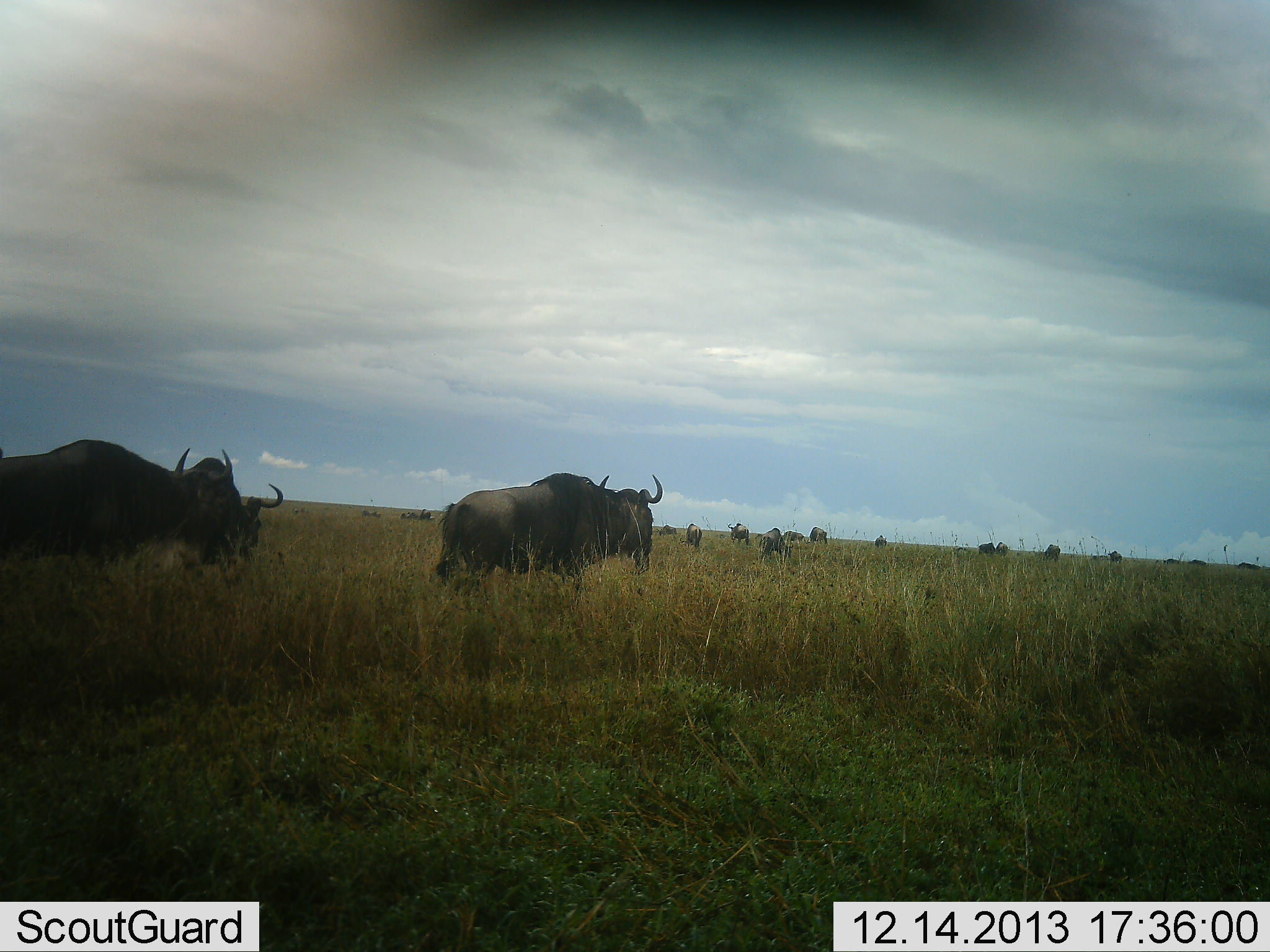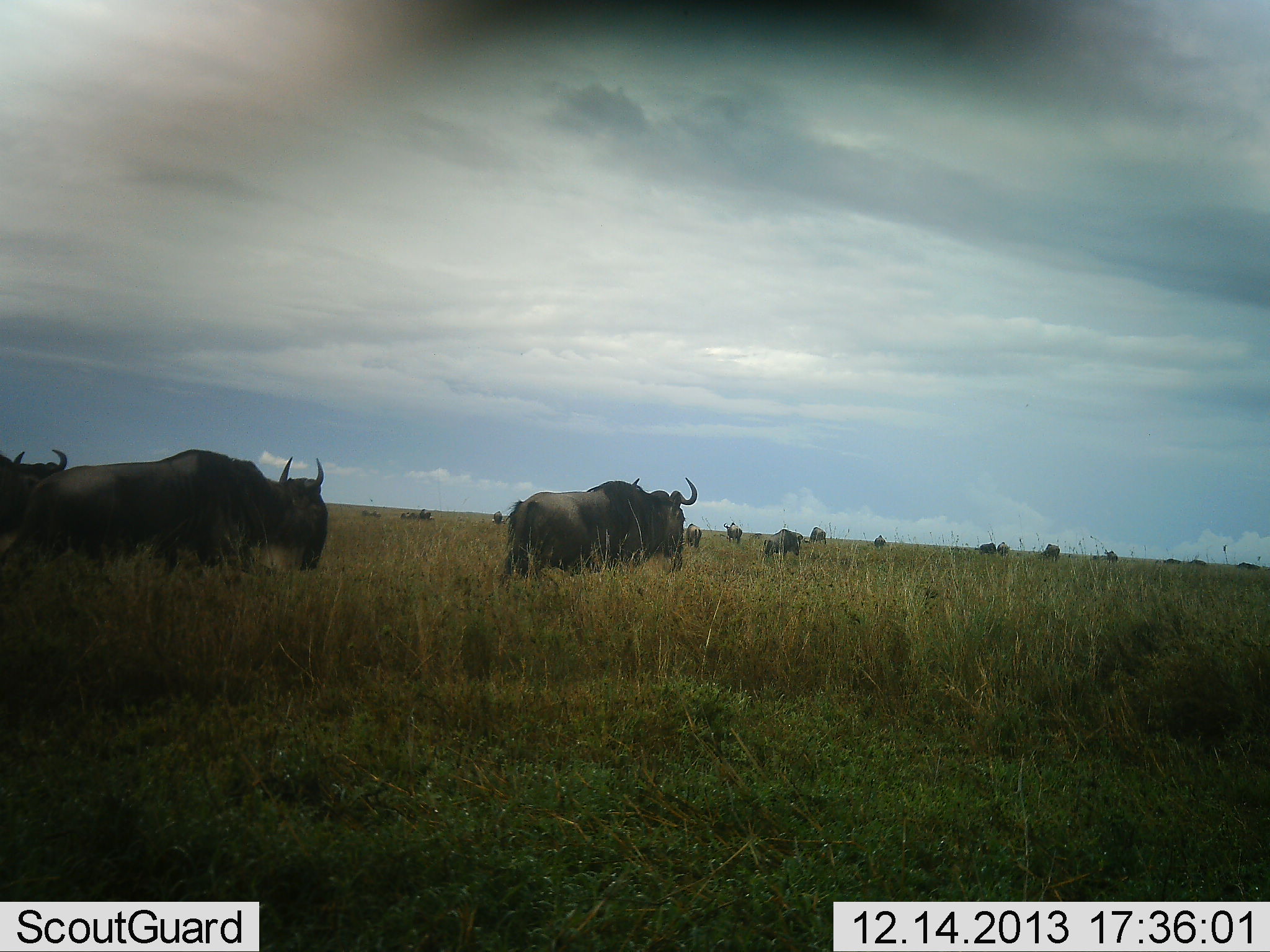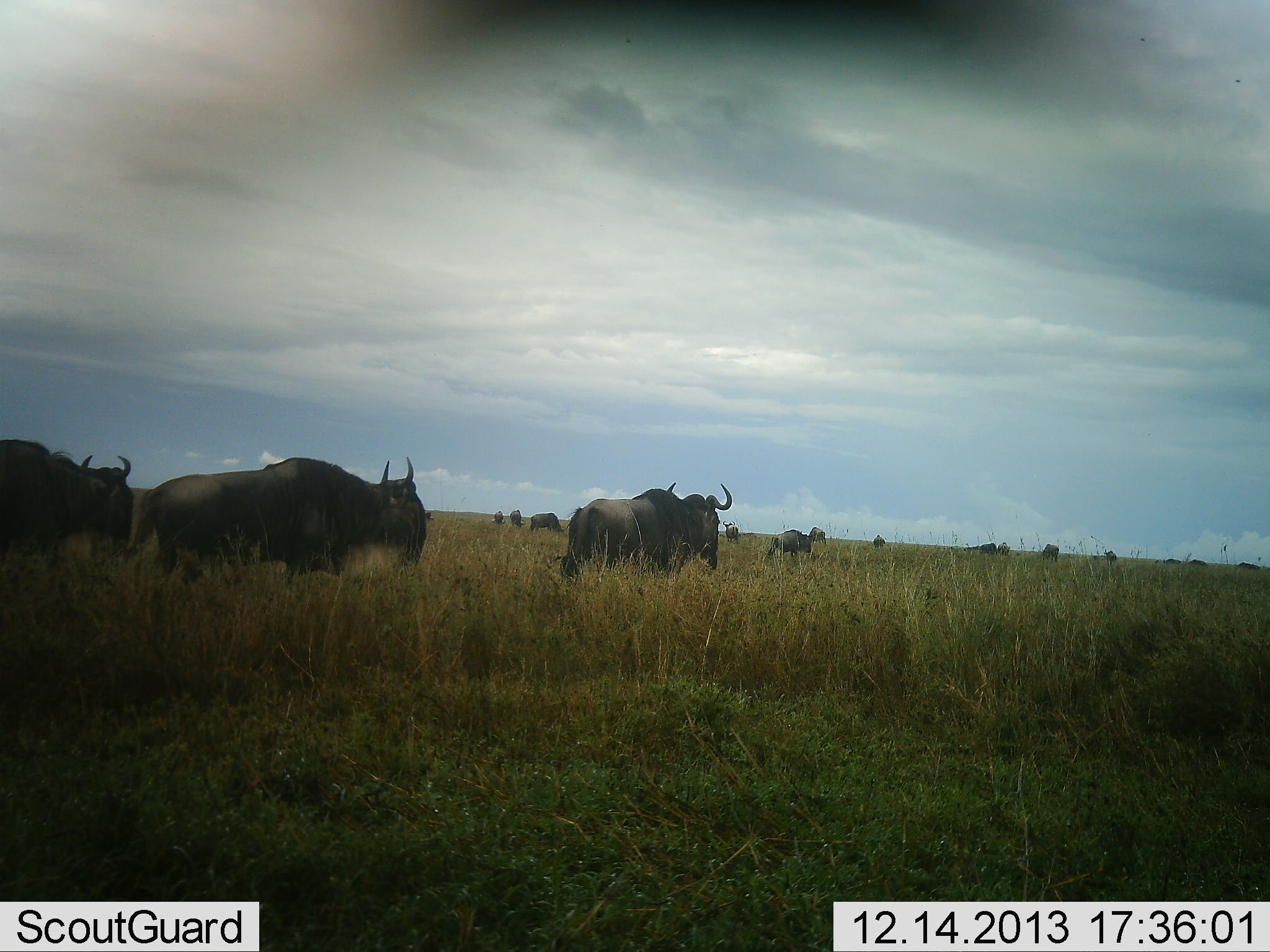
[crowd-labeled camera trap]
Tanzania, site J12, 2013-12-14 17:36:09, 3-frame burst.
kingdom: Animalia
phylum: Chordata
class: Mammalia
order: Artiodactyla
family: Bovidae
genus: Connochaetes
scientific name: Connochaetes taurinus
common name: blue wildebeest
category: wildebeest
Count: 11-50.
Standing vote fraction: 30%.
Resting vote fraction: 0%.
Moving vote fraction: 100%.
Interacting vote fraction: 0%.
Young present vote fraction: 0%.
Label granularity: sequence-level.